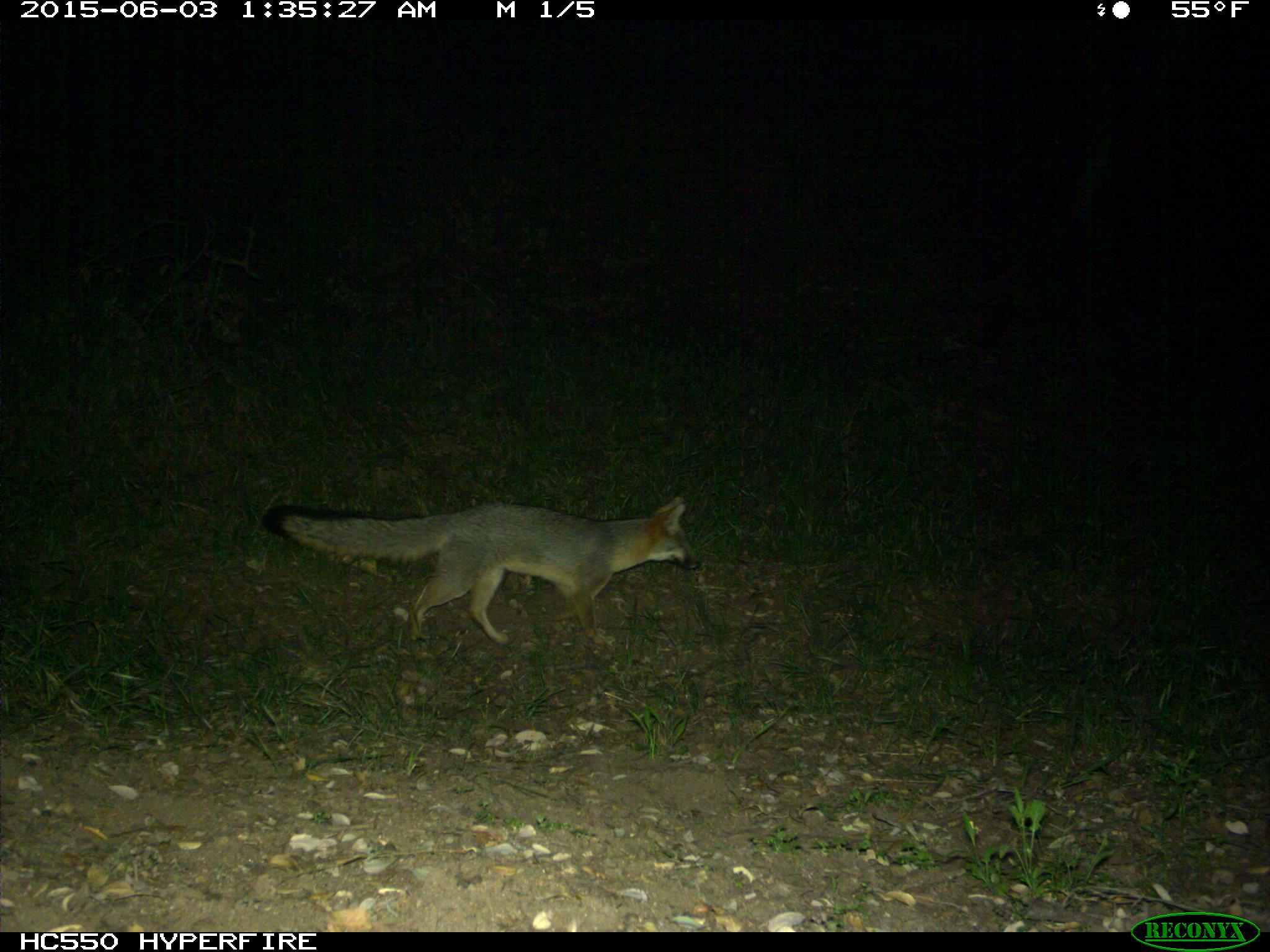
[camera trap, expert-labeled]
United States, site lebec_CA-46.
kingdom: Animalia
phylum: Chordata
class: Mammalia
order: Carnivora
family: Canidae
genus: Urocyon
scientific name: Urocyon cinereoargenteus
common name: gray fox